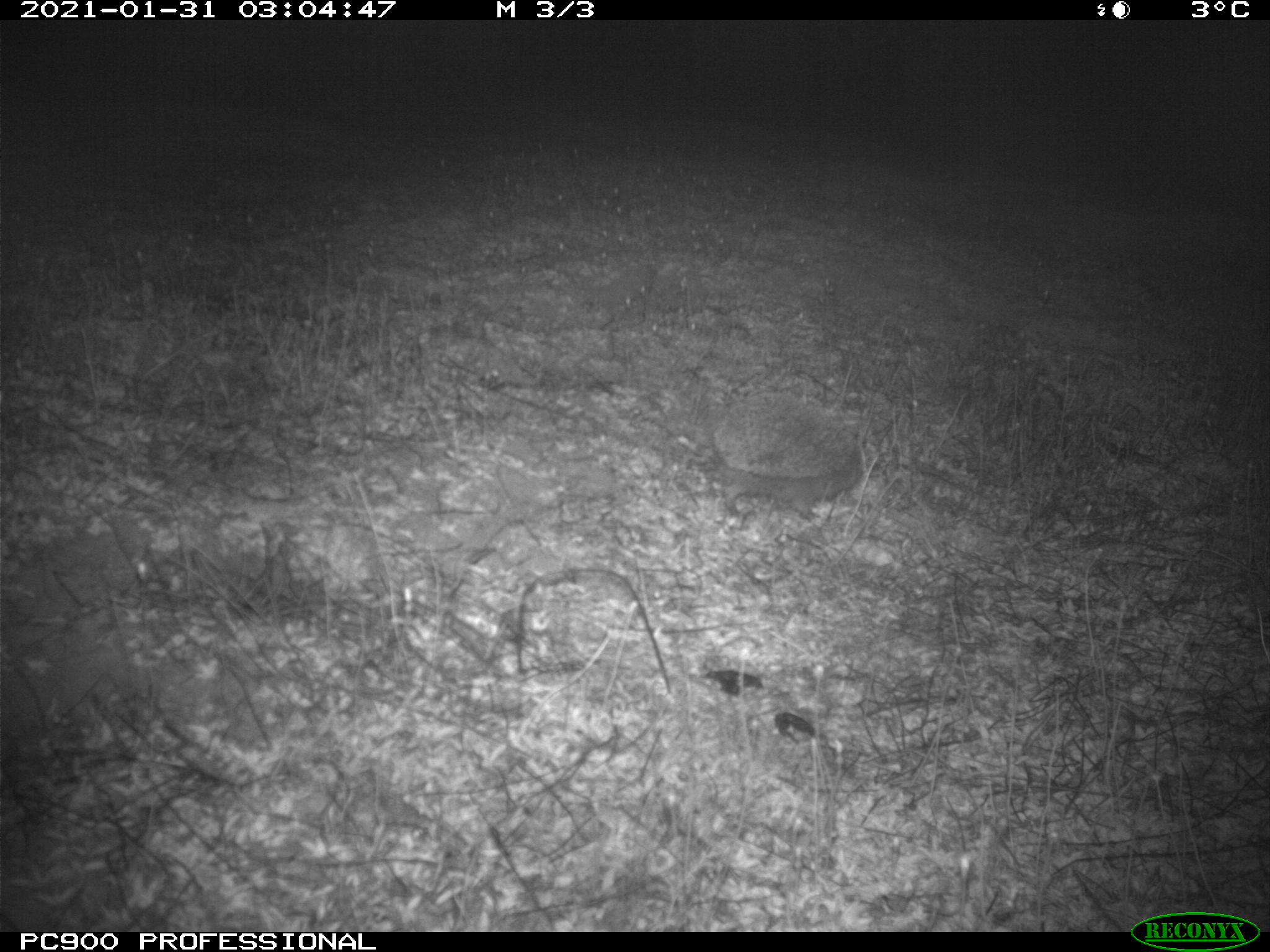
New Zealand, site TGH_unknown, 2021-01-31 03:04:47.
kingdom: Animalia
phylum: Chordata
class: Mammalia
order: Eulipotyphla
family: Erinaceidae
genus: Erinaceus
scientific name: Erinaceus europaeus europaeus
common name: european hedgehog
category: hedgehog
Hedgehog (european hedgehog) (Erinaceus europaeus europaeus).